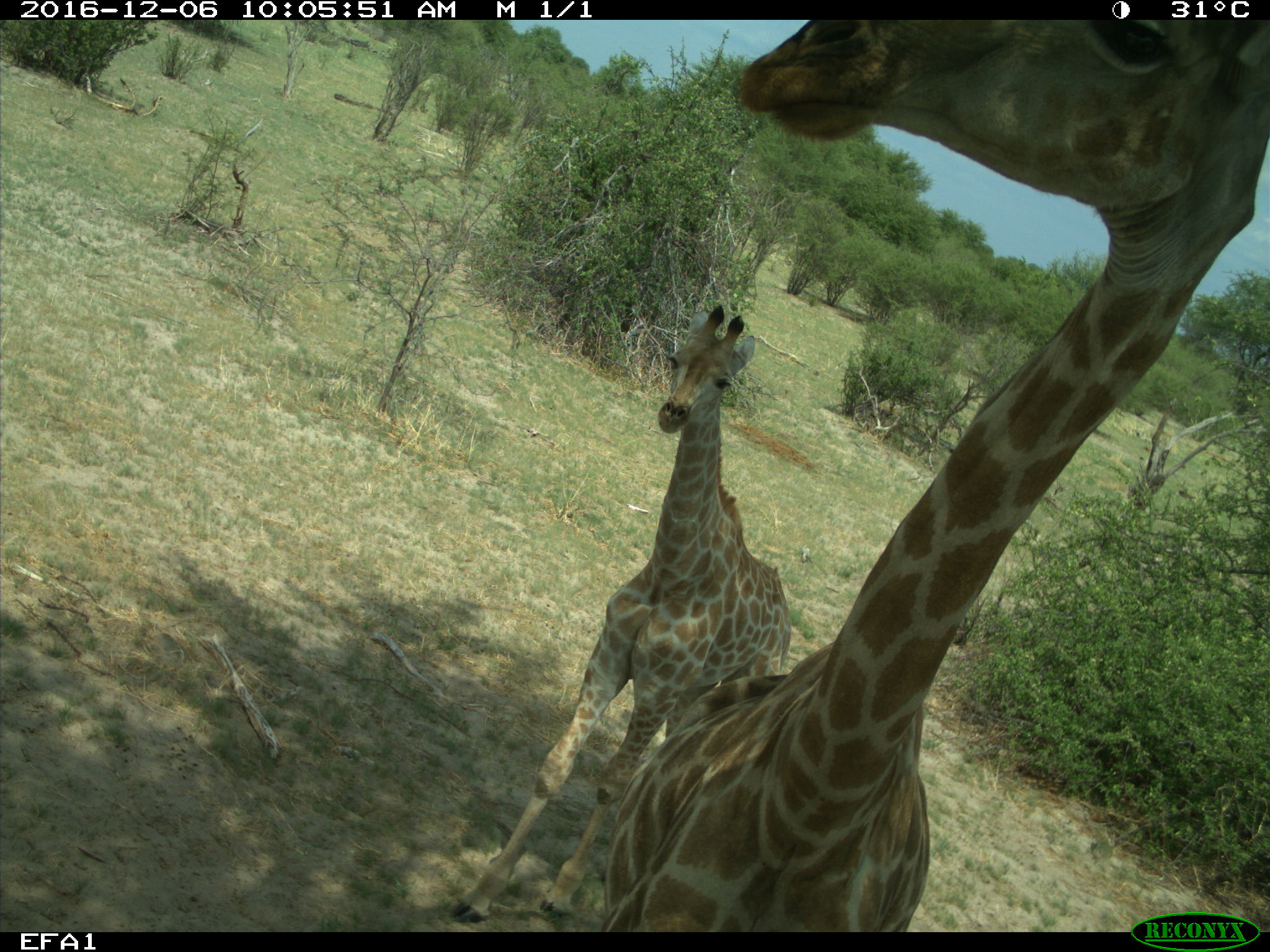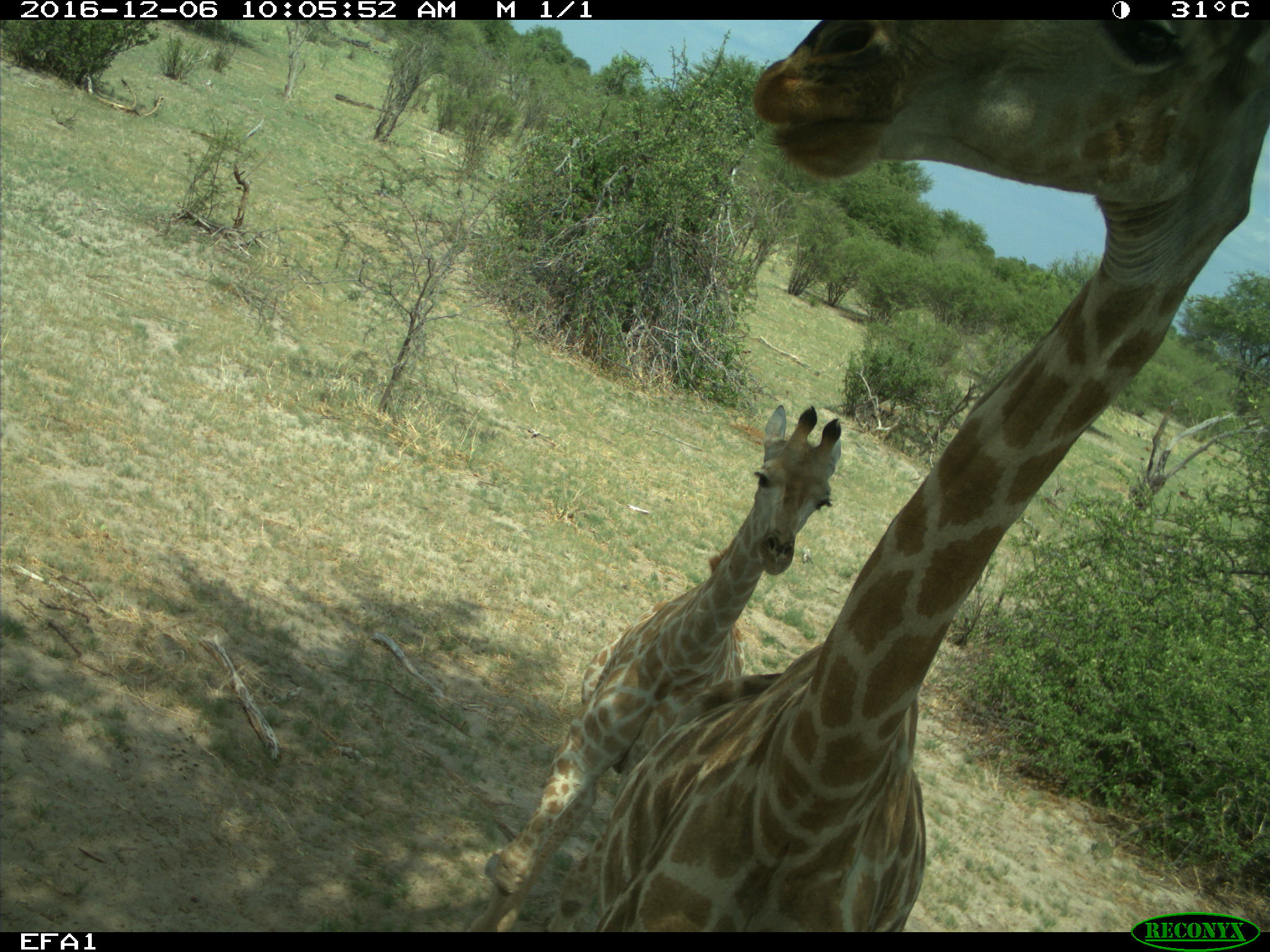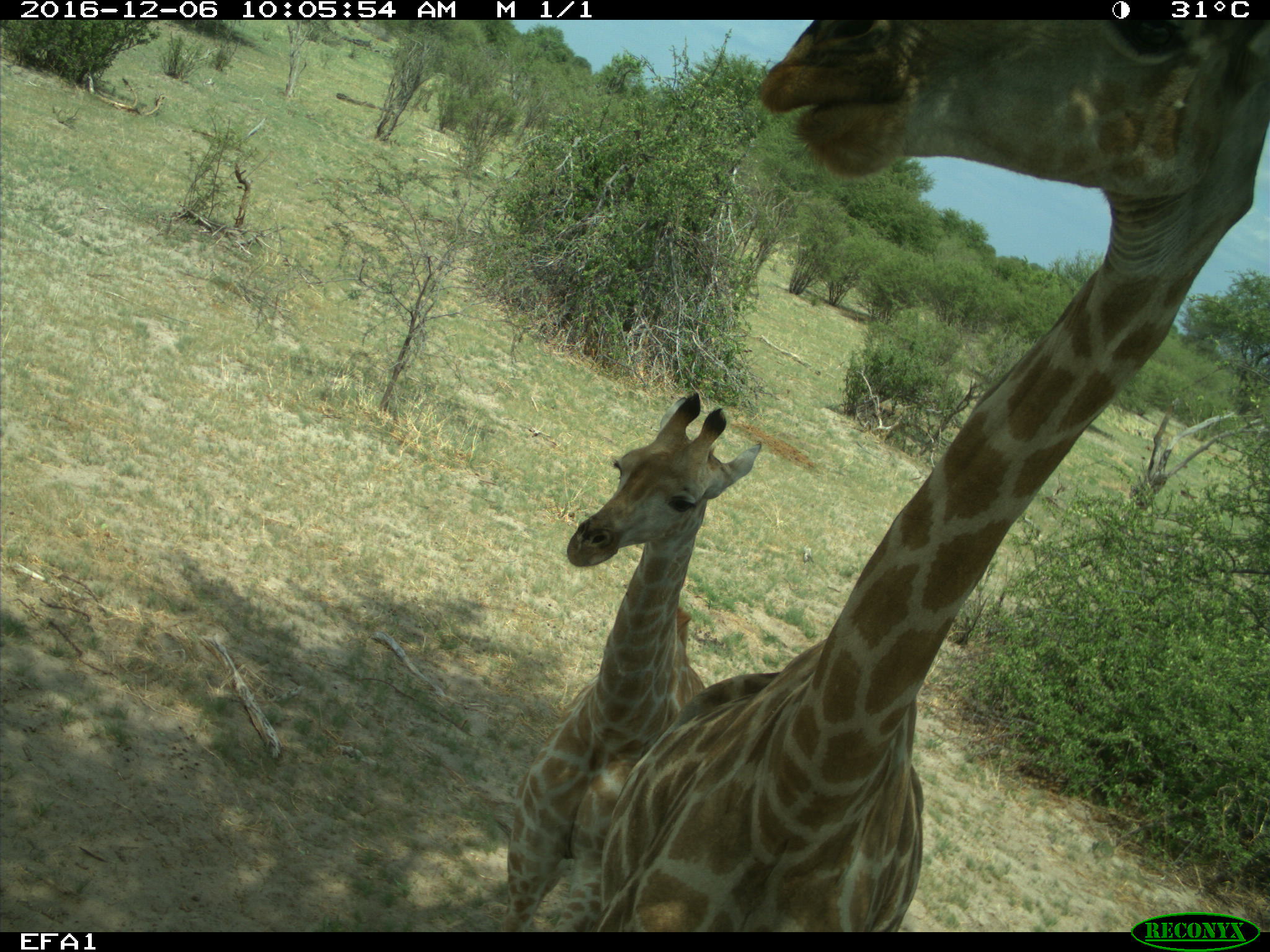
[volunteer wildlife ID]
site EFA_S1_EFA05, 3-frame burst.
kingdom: Animalia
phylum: Chordata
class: Mammalia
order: Artiodactyla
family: Giraffidae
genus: Giraffa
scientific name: Giraffa camelopardalis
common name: giraffe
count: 2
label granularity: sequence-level